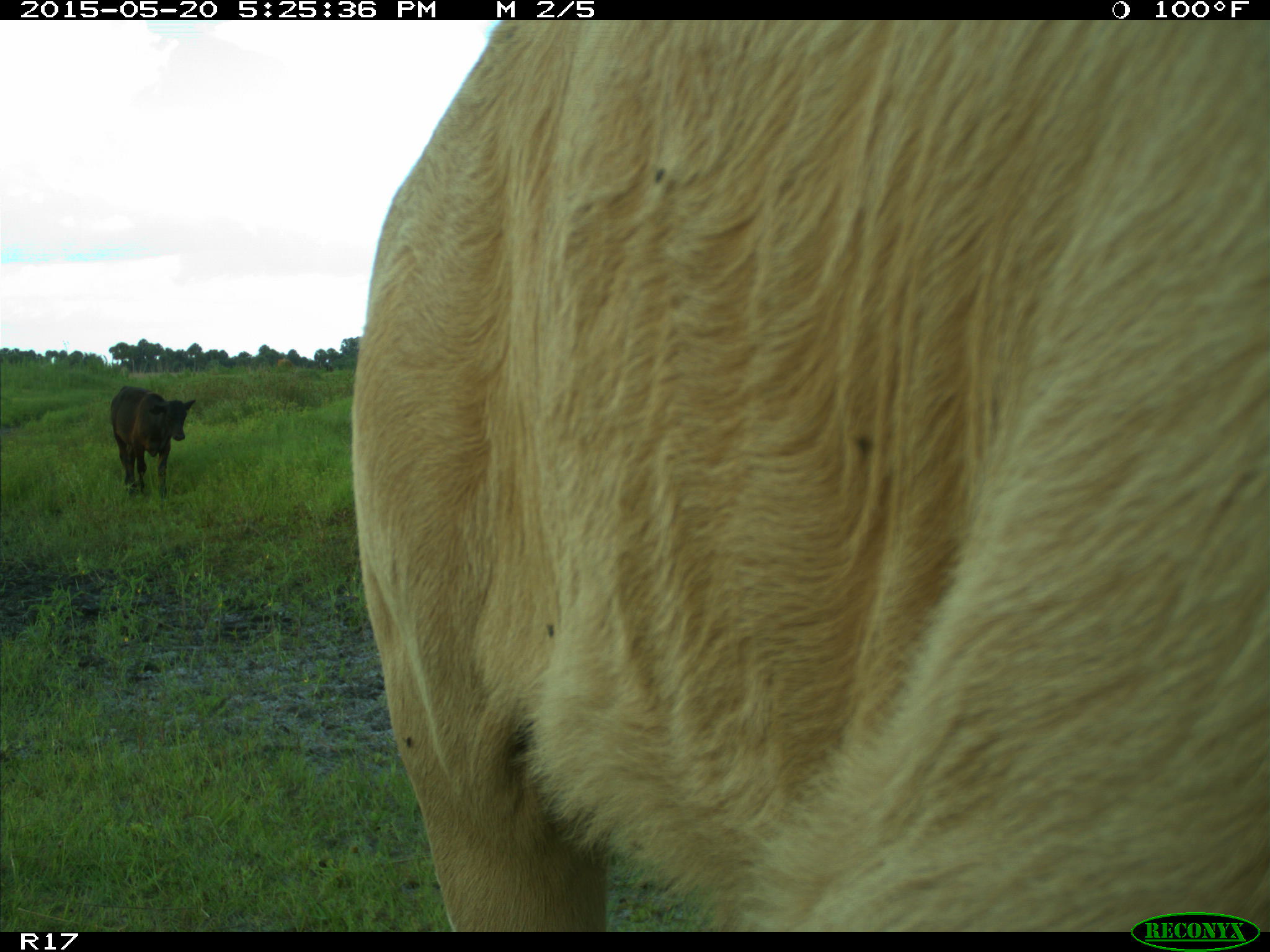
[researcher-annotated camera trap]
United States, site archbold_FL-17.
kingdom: Animalia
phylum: Chordata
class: Mammalia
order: Artiodactyla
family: Bovidae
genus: Bos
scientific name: Bos taurus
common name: domestic cow